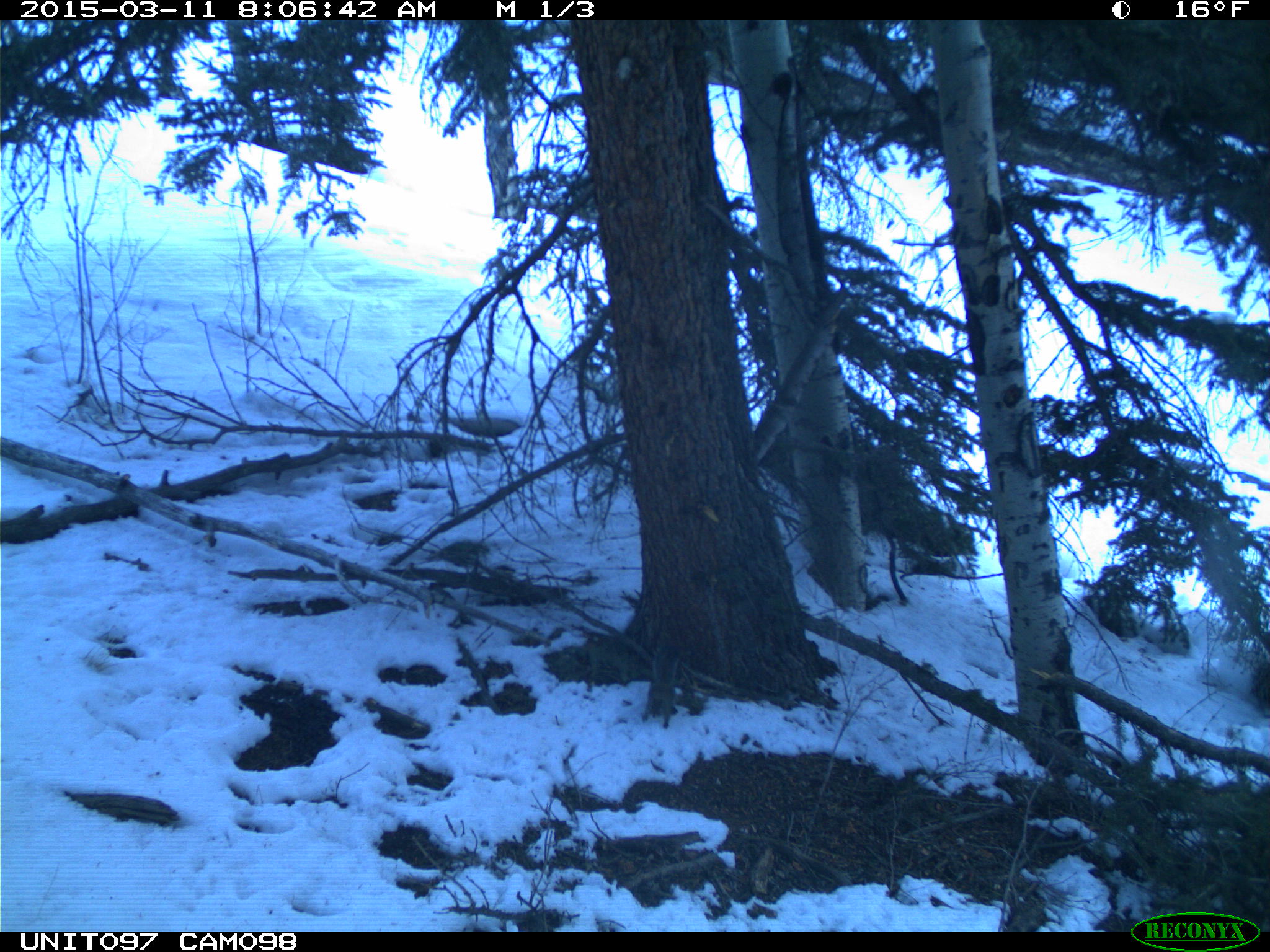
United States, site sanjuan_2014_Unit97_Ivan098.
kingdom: Animalia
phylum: Chordata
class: Mammalia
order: Rodentia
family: Sciuridae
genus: Tamiasciurus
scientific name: Tamiasciurus hudsonicus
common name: american red squirrel